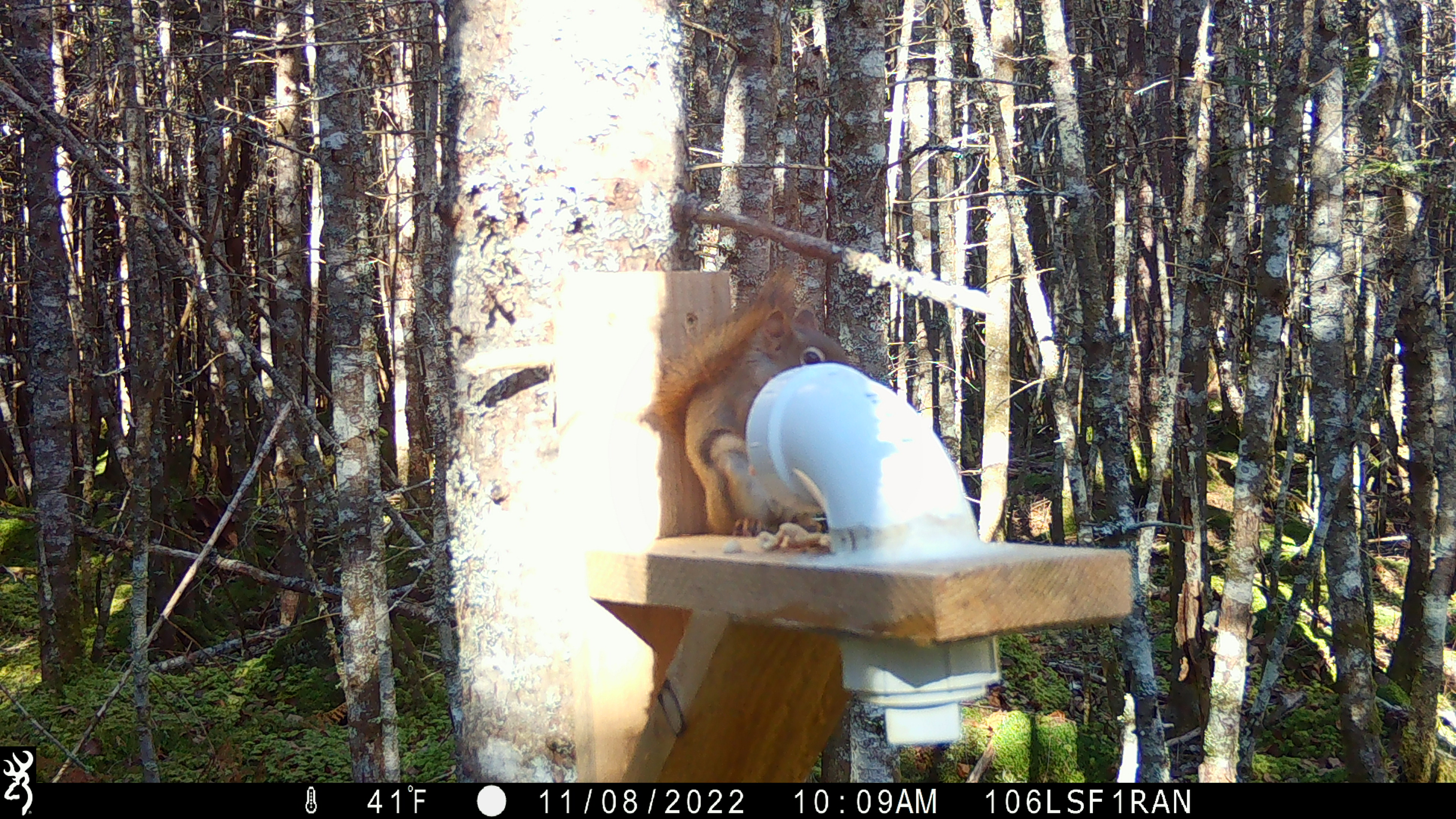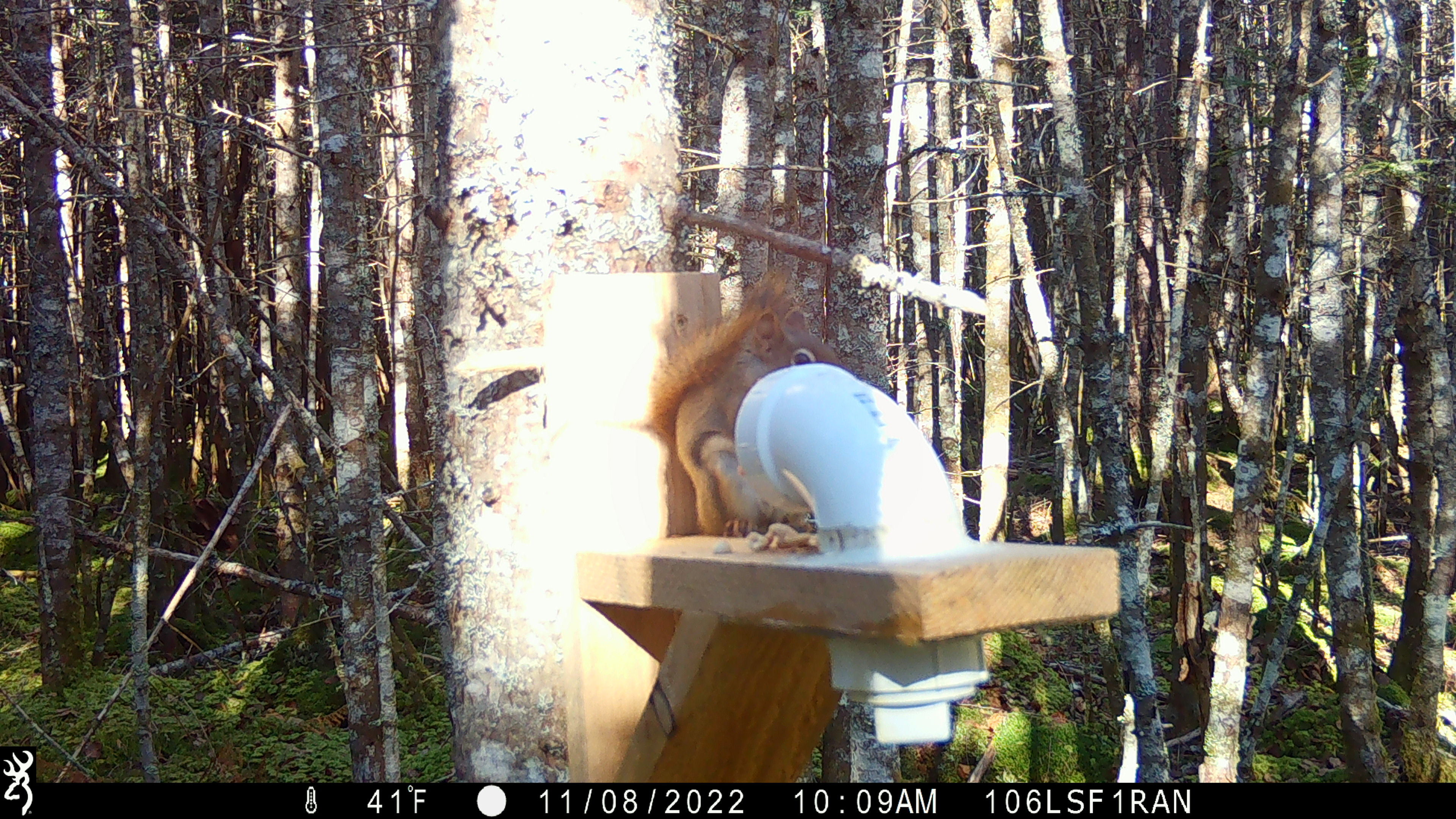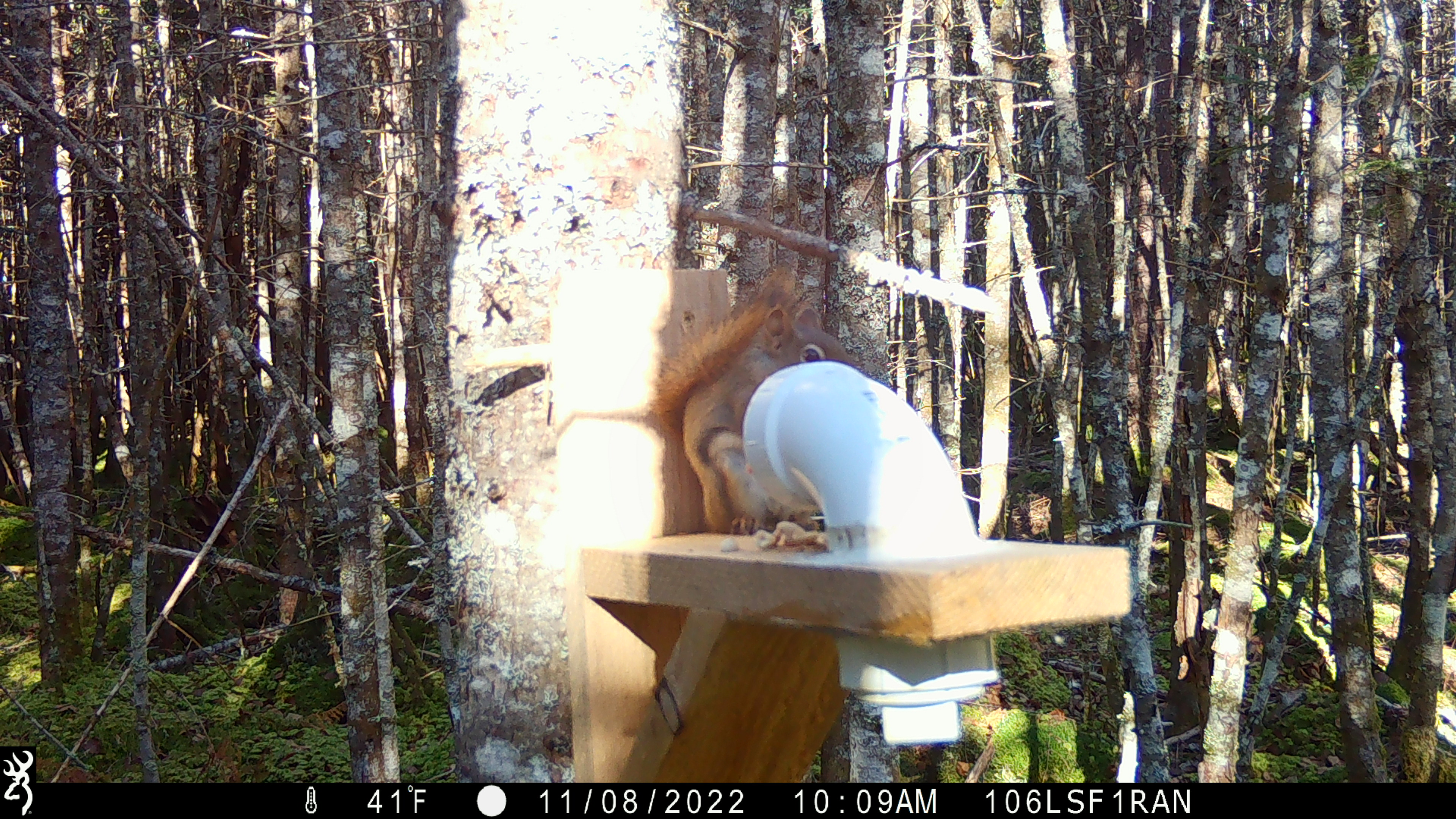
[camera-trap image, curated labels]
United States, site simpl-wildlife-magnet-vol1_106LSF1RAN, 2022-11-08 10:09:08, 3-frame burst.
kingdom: Animalia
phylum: Chordata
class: Mammalia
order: Rodentia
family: Sciuridae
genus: Tamiasciurus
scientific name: Tamiasciurus hudsonicus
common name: red squirrel